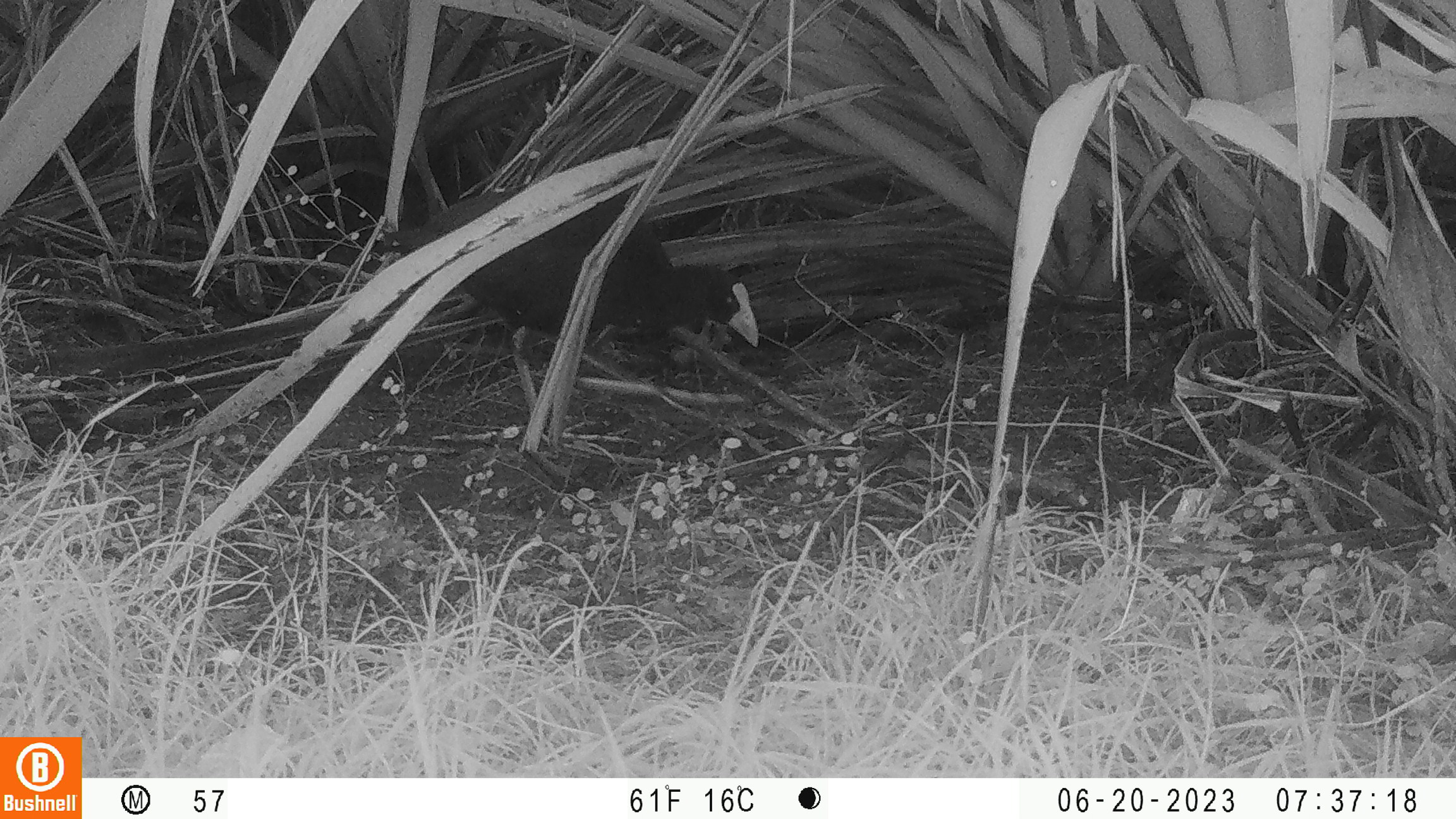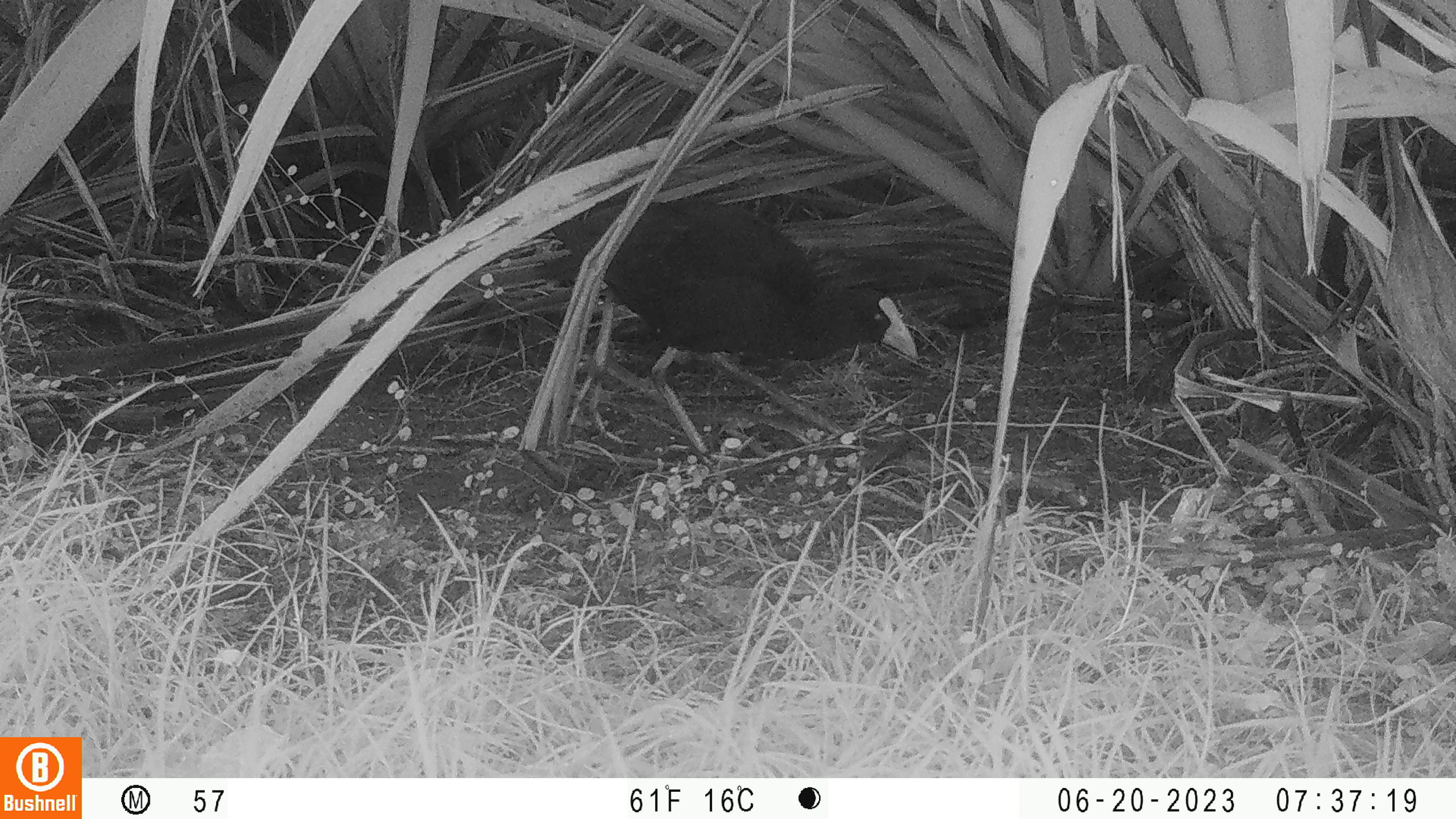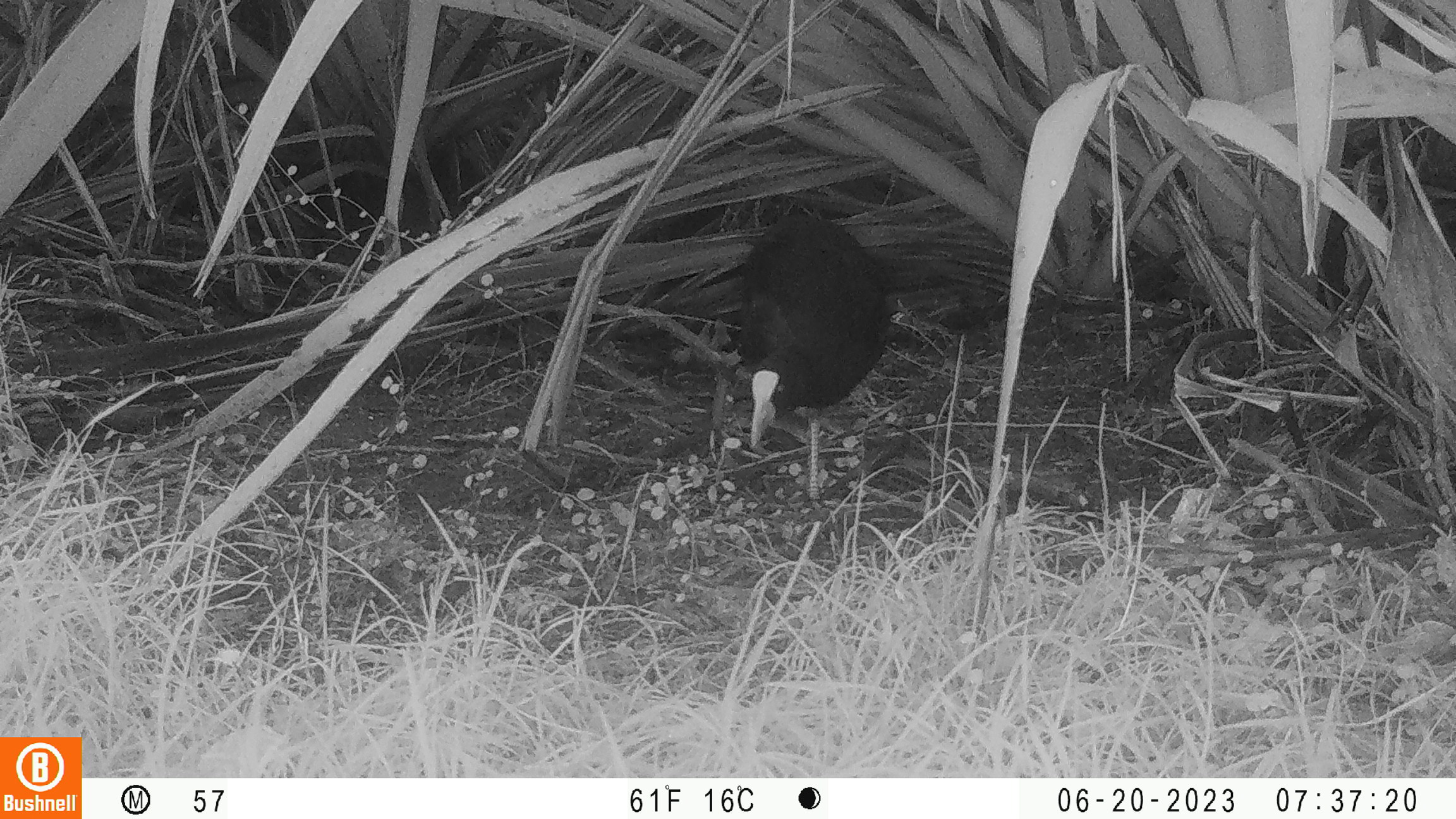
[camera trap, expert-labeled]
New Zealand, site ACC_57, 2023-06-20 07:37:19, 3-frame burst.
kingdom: Animalia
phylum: Chordata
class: Aves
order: Gruiformes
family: Rallidae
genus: Porphyrio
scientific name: Porphyrio melanotus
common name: australasian swamphen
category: pukeko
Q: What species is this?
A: Pukeko (australasian swamphen) (Porphyrio melanotus).